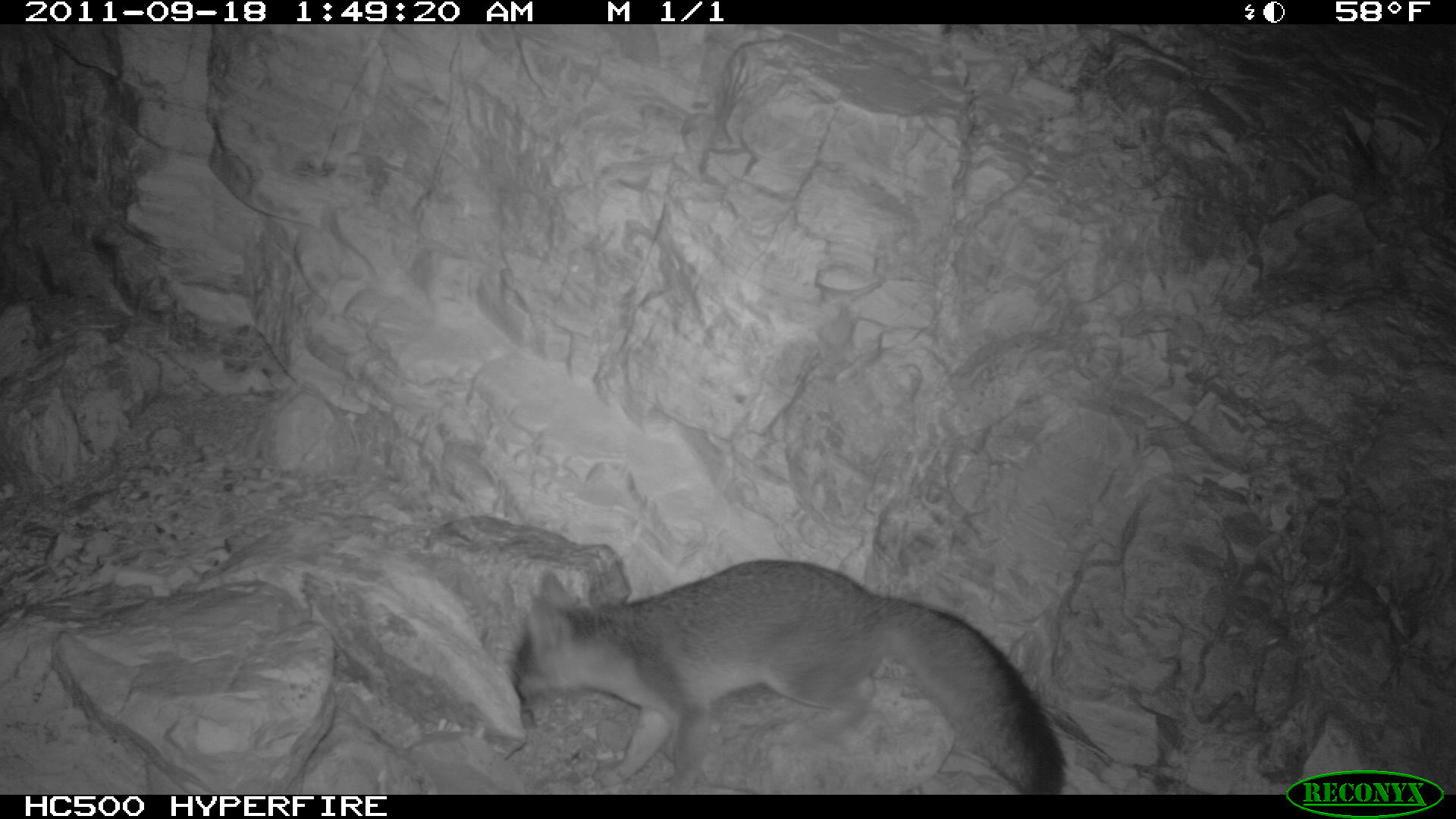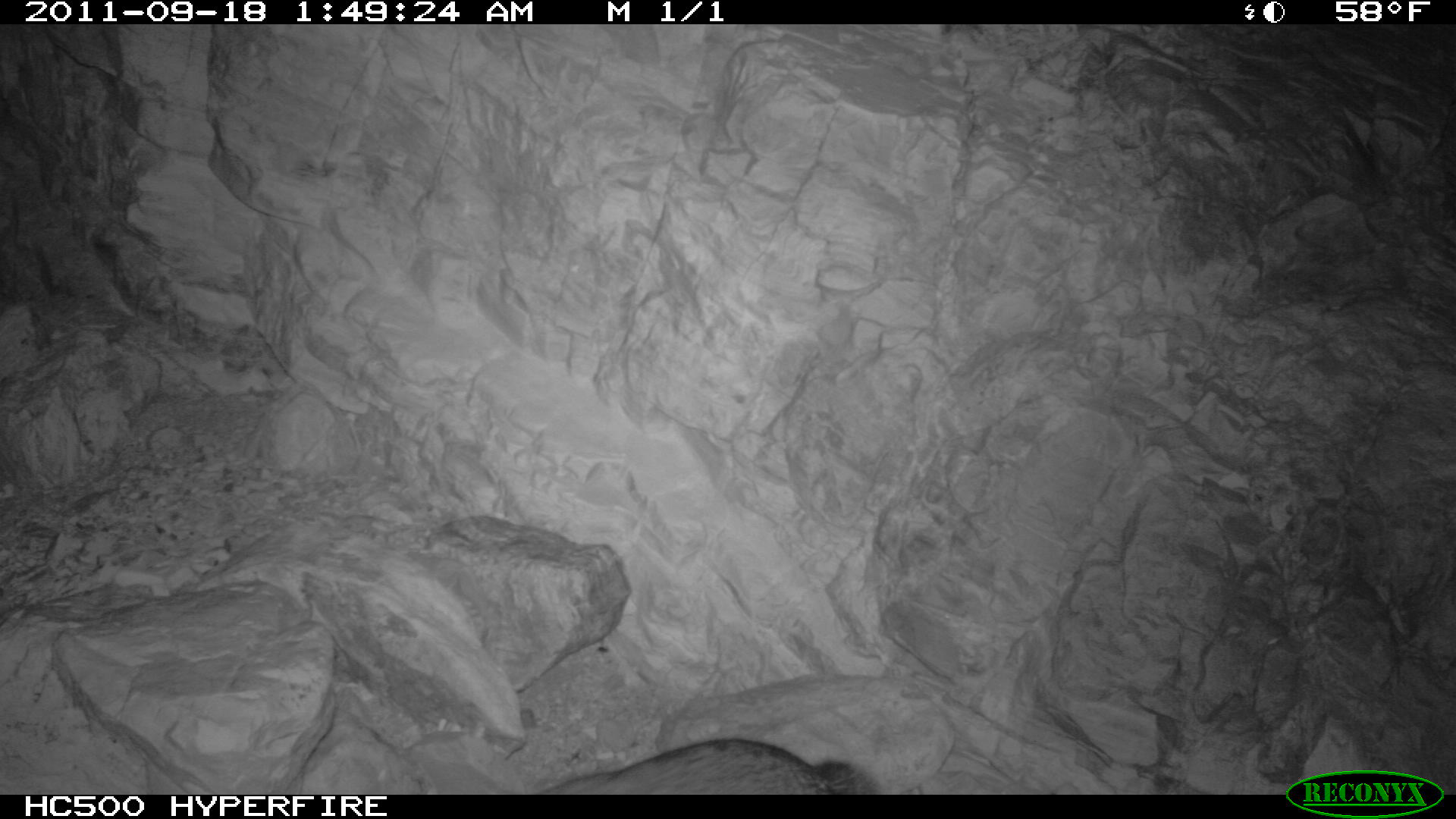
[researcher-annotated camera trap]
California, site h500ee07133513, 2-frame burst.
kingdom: Animalia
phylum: Chordata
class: Mammalia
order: Carnivora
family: Canidae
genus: Urocyon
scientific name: Urocyon littoralis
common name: island fox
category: fox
Fox (island fox) (Urocyon littoralis).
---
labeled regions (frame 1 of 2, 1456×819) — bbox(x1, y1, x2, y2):
fox: bbox(510, 559, 1064, 794)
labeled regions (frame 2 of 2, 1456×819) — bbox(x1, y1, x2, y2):
fox: bbox(540, 737, 883, 793)